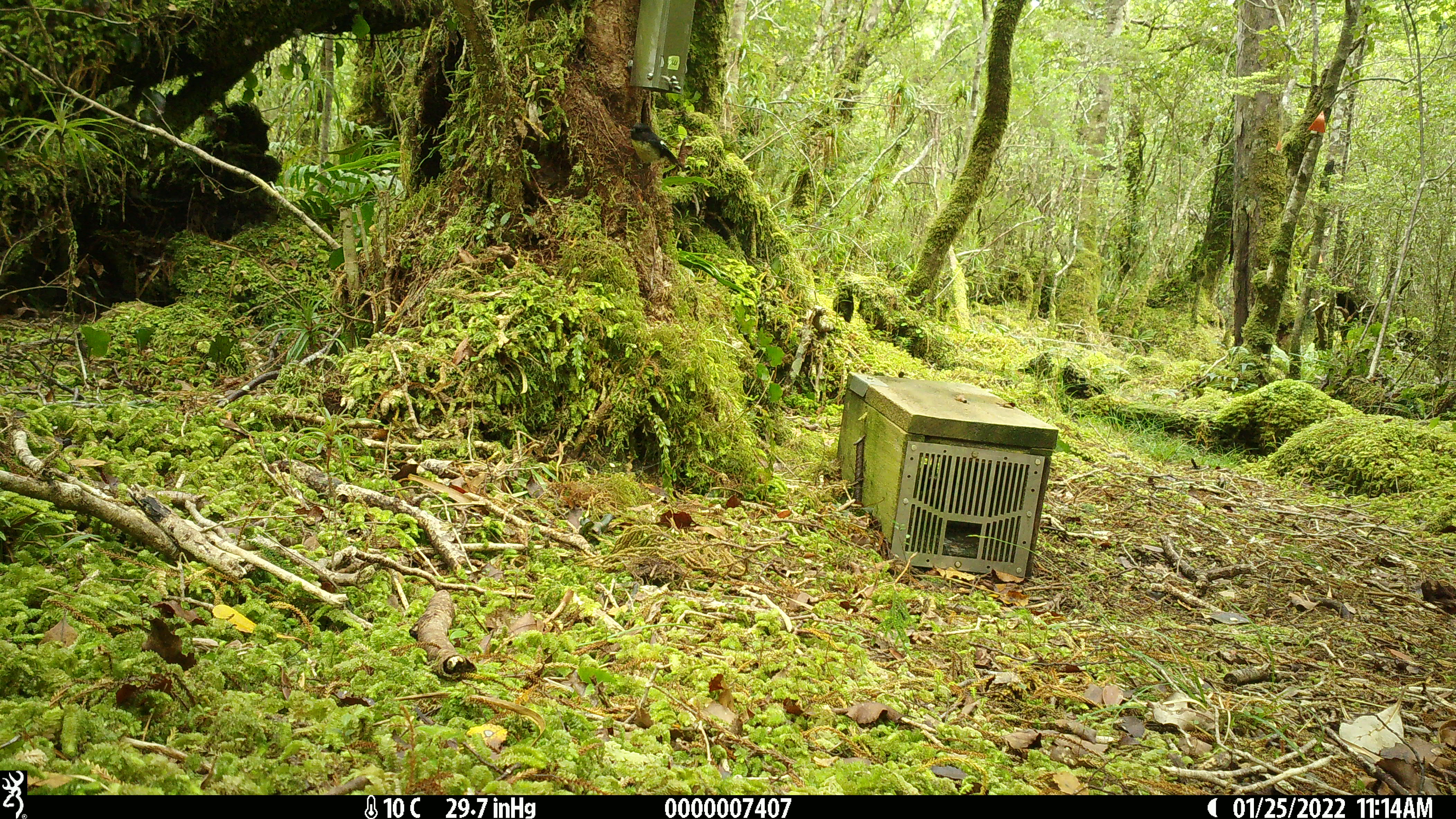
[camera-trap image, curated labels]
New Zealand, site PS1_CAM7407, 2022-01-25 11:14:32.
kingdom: Animalia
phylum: Chordata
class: Aves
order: Passeriformes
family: Petroicidae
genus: Petroica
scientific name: Petroica macrocephala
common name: tomtit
Tomtit (Petroica macrocephala).